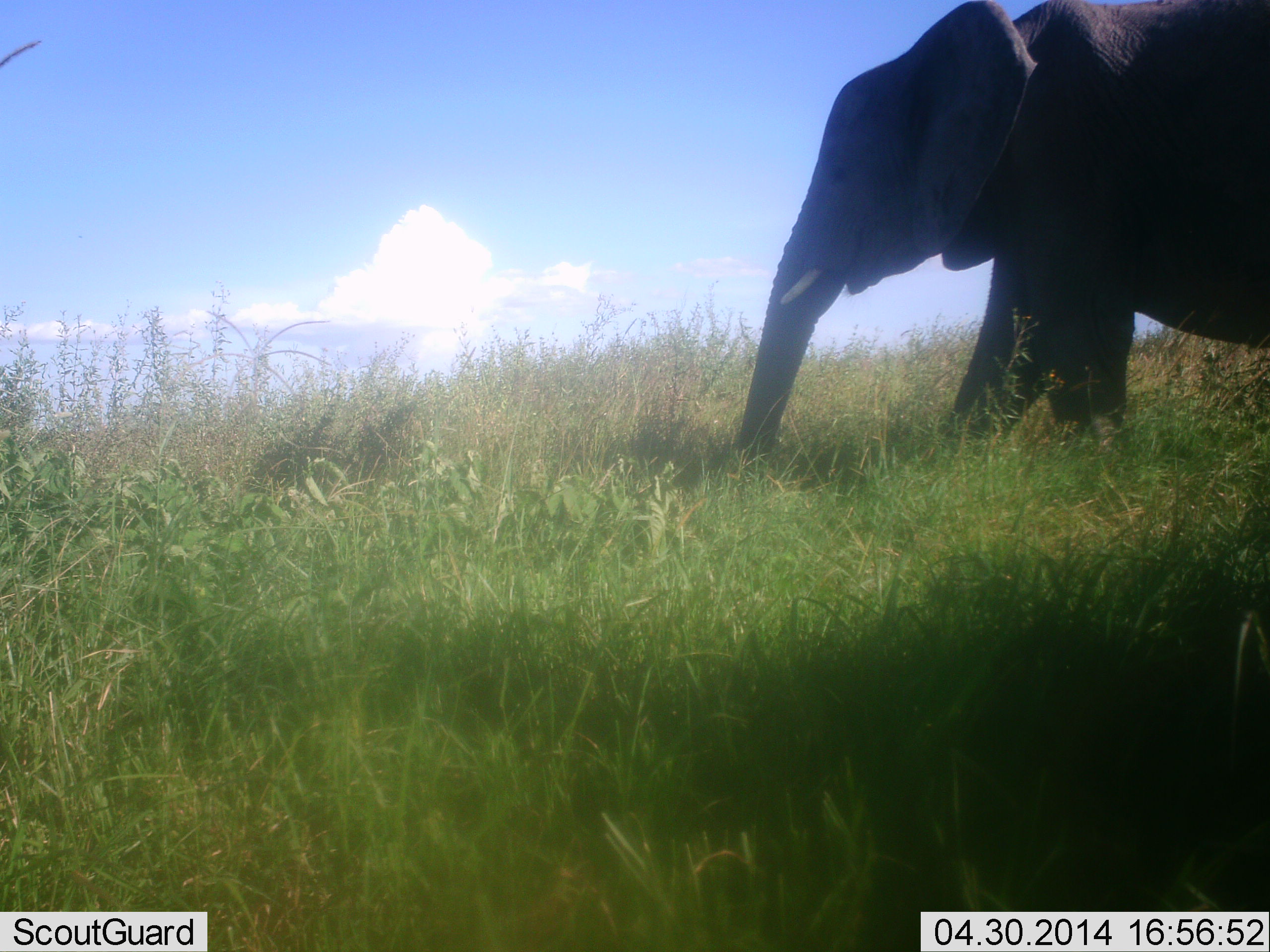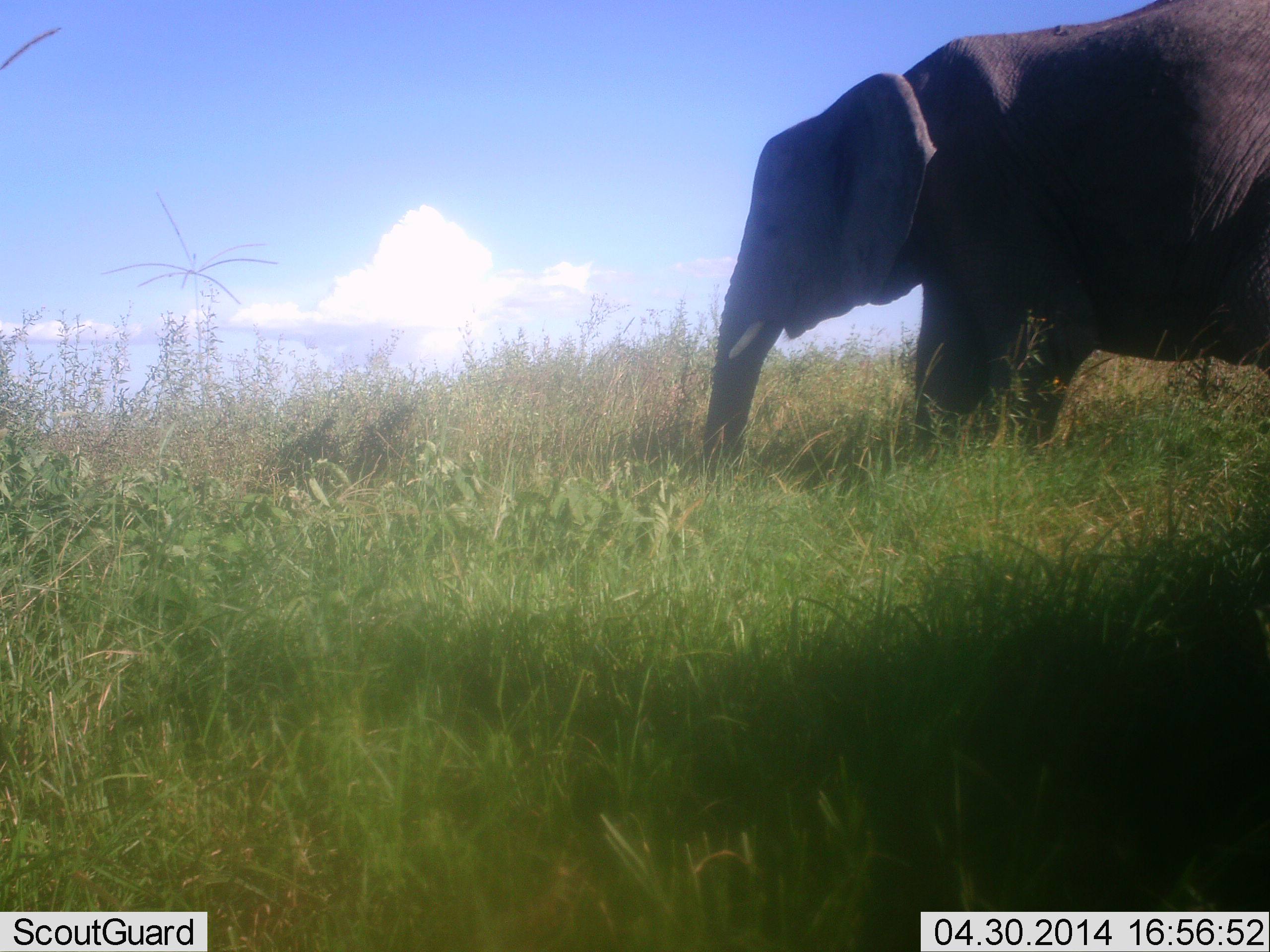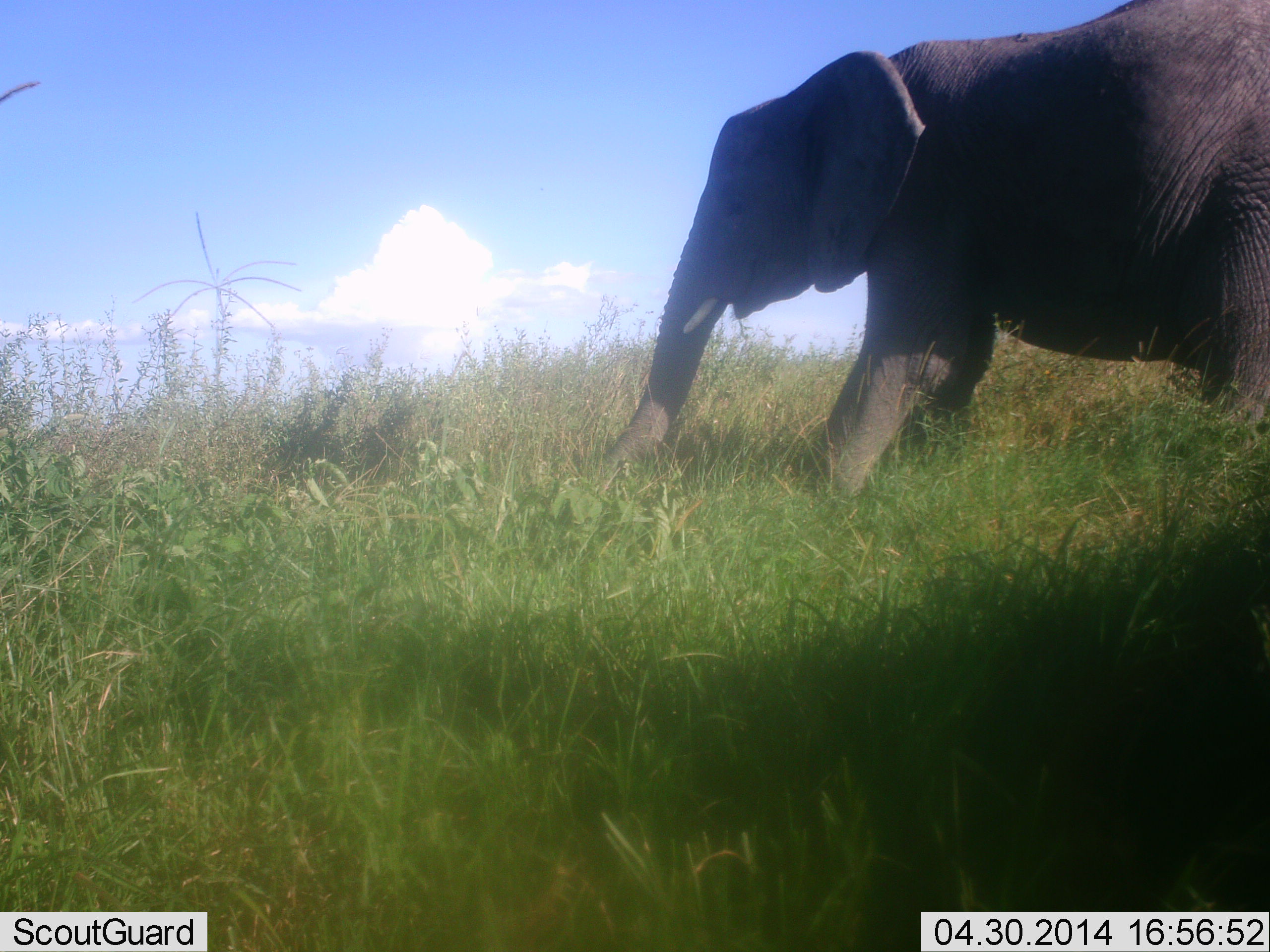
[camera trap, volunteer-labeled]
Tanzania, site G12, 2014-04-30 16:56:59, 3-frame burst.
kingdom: Animalia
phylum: Chordata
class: Mammalia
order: Proboscidea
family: Elephantidae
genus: Loxodonta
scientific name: Loxodonta africana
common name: african bush elephant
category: elephant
Elephant (african bush elephant) (Loxodonta africana), count 1. Behavior (volunteer vote fractions): standing 10%, resting 0%, moving 80%, interacting 0%. Young present (vote fraction): 0%. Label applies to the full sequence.